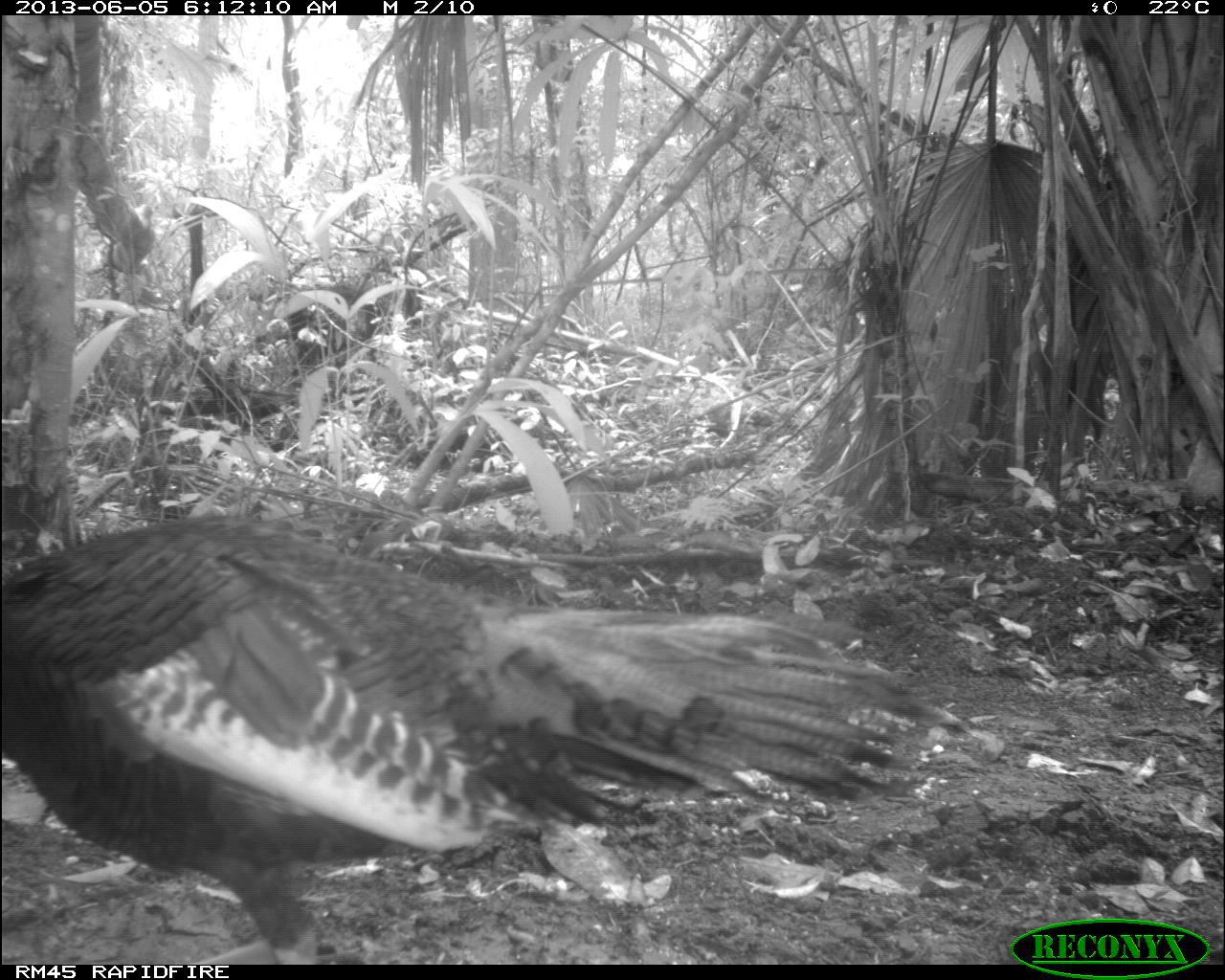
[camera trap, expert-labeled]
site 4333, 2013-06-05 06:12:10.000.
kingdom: Animalia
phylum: Chordata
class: Aves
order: Galliformes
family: Phasianidae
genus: Meleagris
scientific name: Meleagris ocellata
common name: ocellated turkey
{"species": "Meleagris ocellata (ocellated turkey)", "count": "1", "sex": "female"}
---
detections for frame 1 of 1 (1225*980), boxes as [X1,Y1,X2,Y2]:
meleagris ocellata: [3,513,961,960]